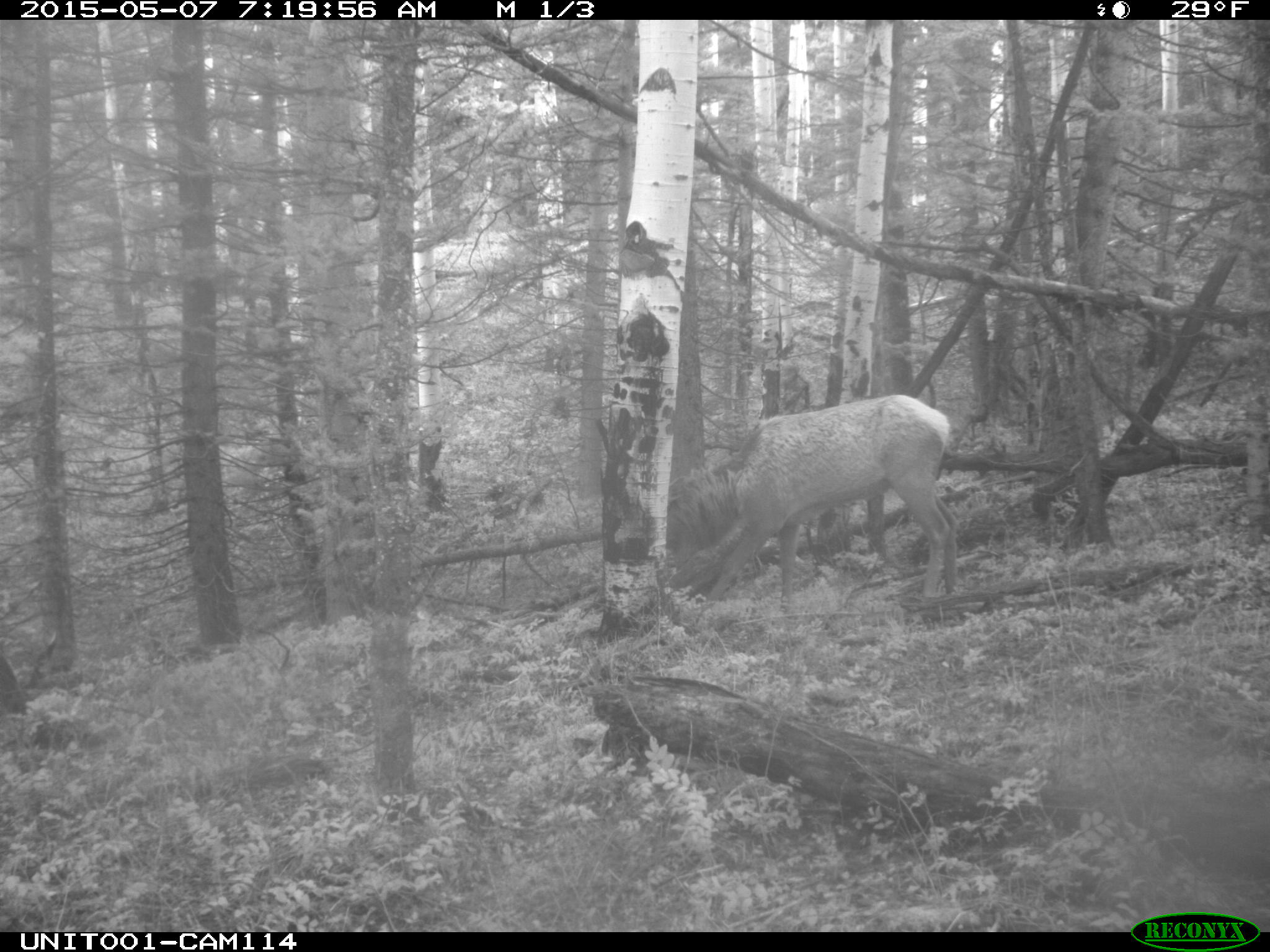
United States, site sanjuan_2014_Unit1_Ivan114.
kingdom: Animalia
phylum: Chordata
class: Mammalia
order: Artiodactyla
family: Cervidae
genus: Cervus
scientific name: Cervus elaphus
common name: red deer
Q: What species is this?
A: Cervus elaphus (red deer).